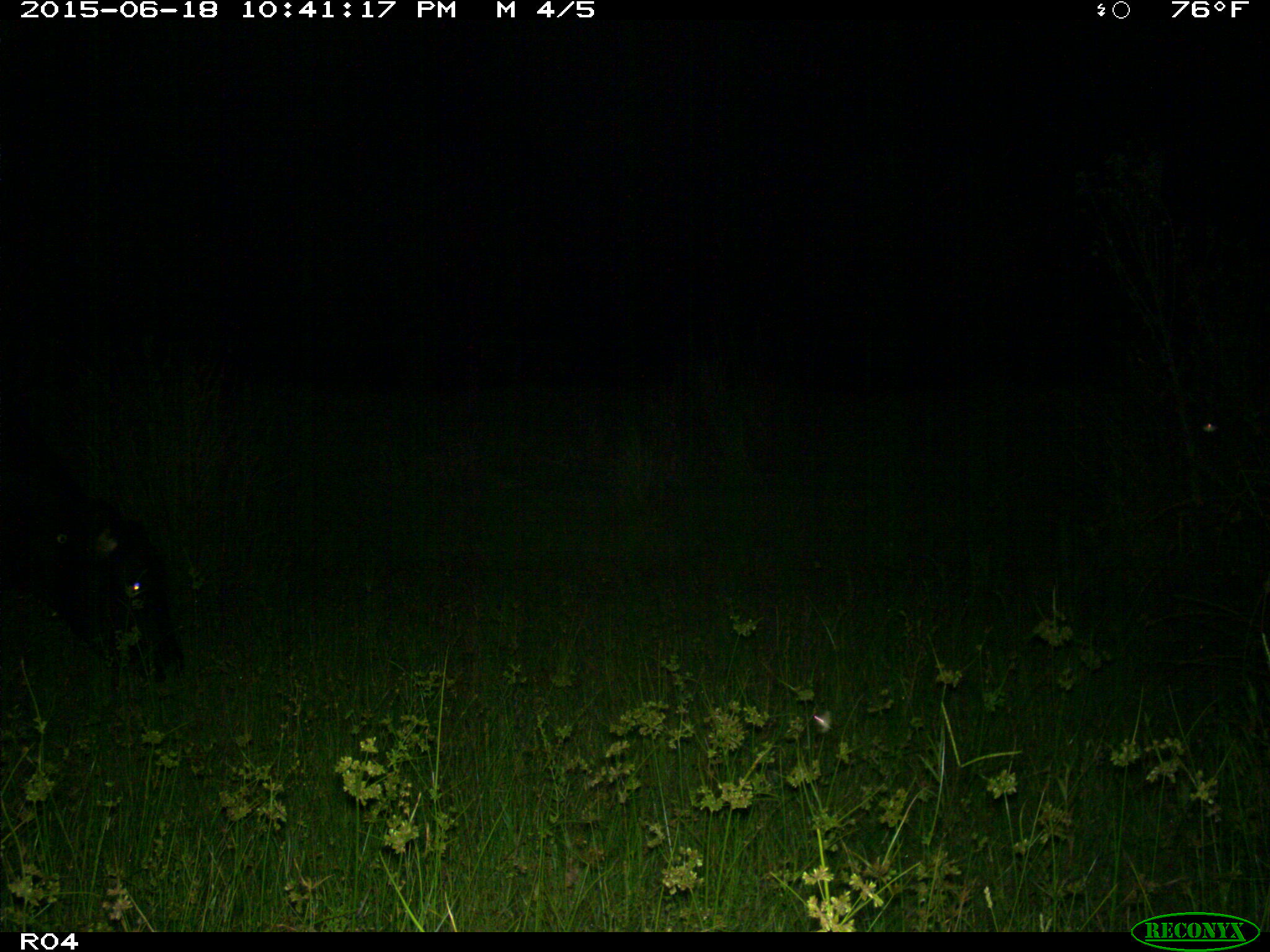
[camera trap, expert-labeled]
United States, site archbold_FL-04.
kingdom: Animalia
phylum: Chordata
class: Mammalia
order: Artiodactyla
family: Bovidae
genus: Bos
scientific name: Bos taurus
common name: domestic cow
Bos taurus (domestic cow).